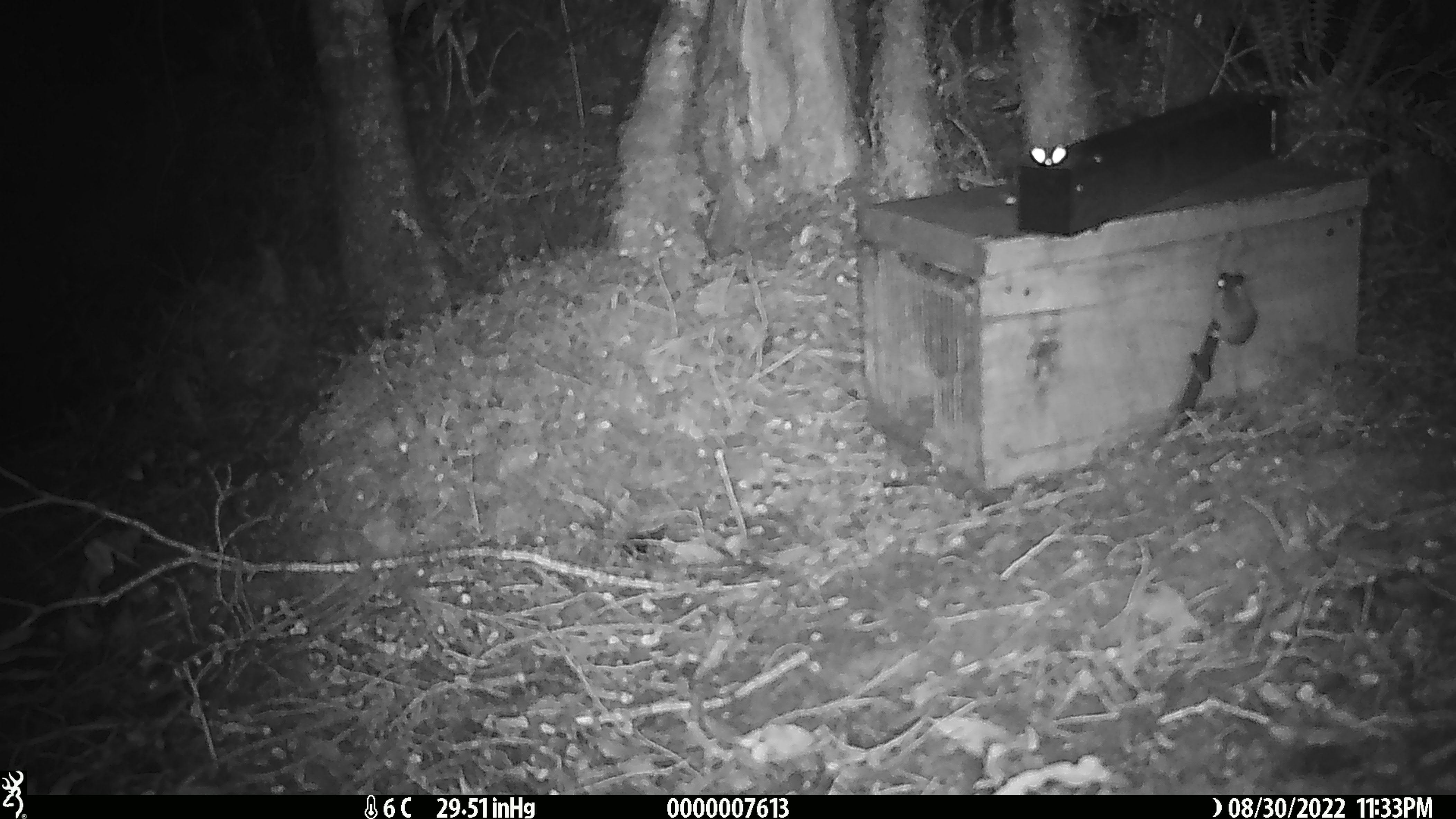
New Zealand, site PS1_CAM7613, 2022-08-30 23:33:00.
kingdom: Animalia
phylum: Chordata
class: Mammalia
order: Rodentia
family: Muridae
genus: Mus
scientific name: Mus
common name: mouse